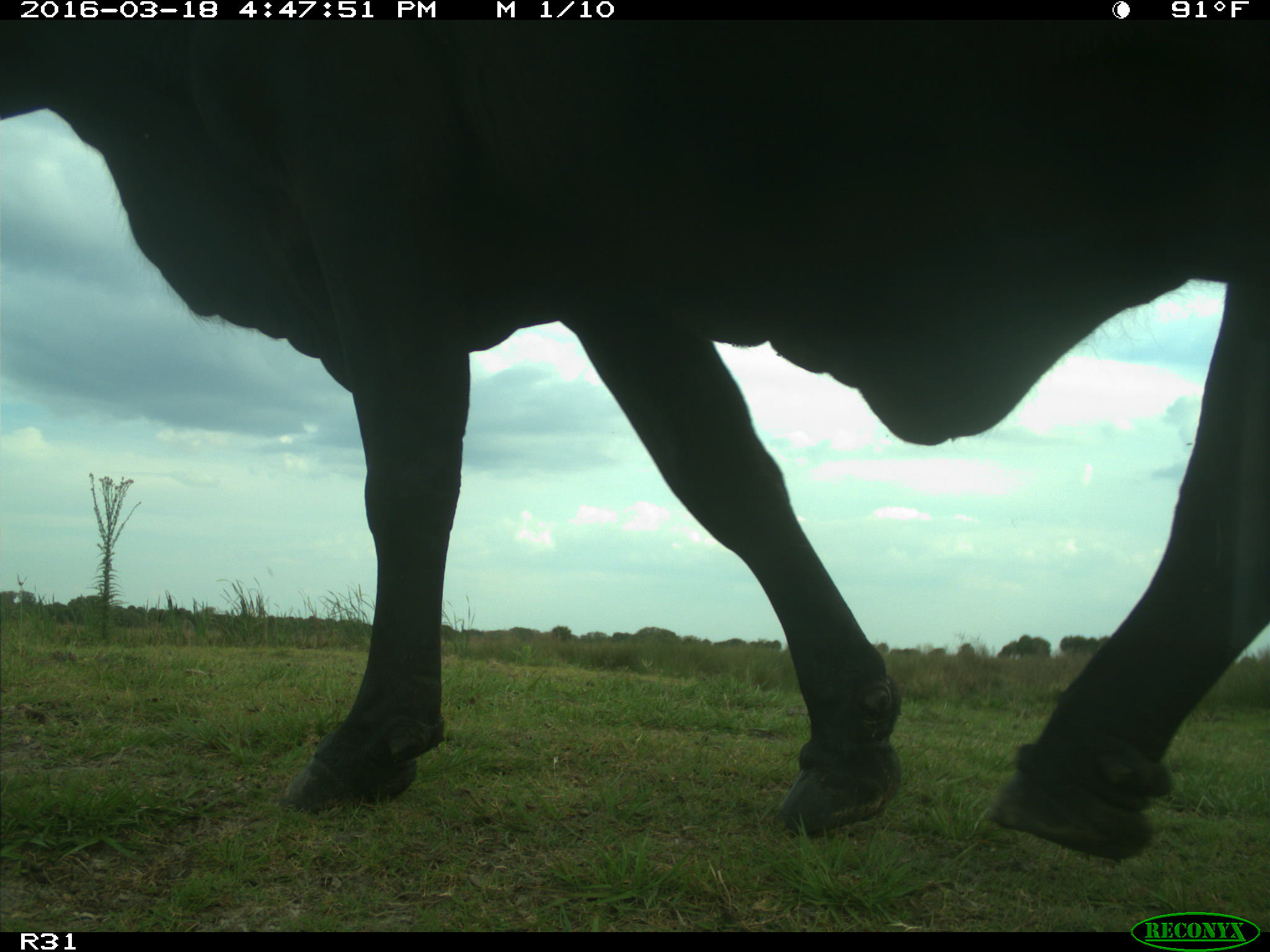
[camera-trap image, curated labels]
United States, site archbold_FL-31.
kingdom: Animalia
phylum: Chordata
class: Mammalia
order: Artiodactyla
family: Bovidae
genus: Bos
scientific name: Bos taurus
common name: domestic cow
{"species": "Bos taurus (domestic cow)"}